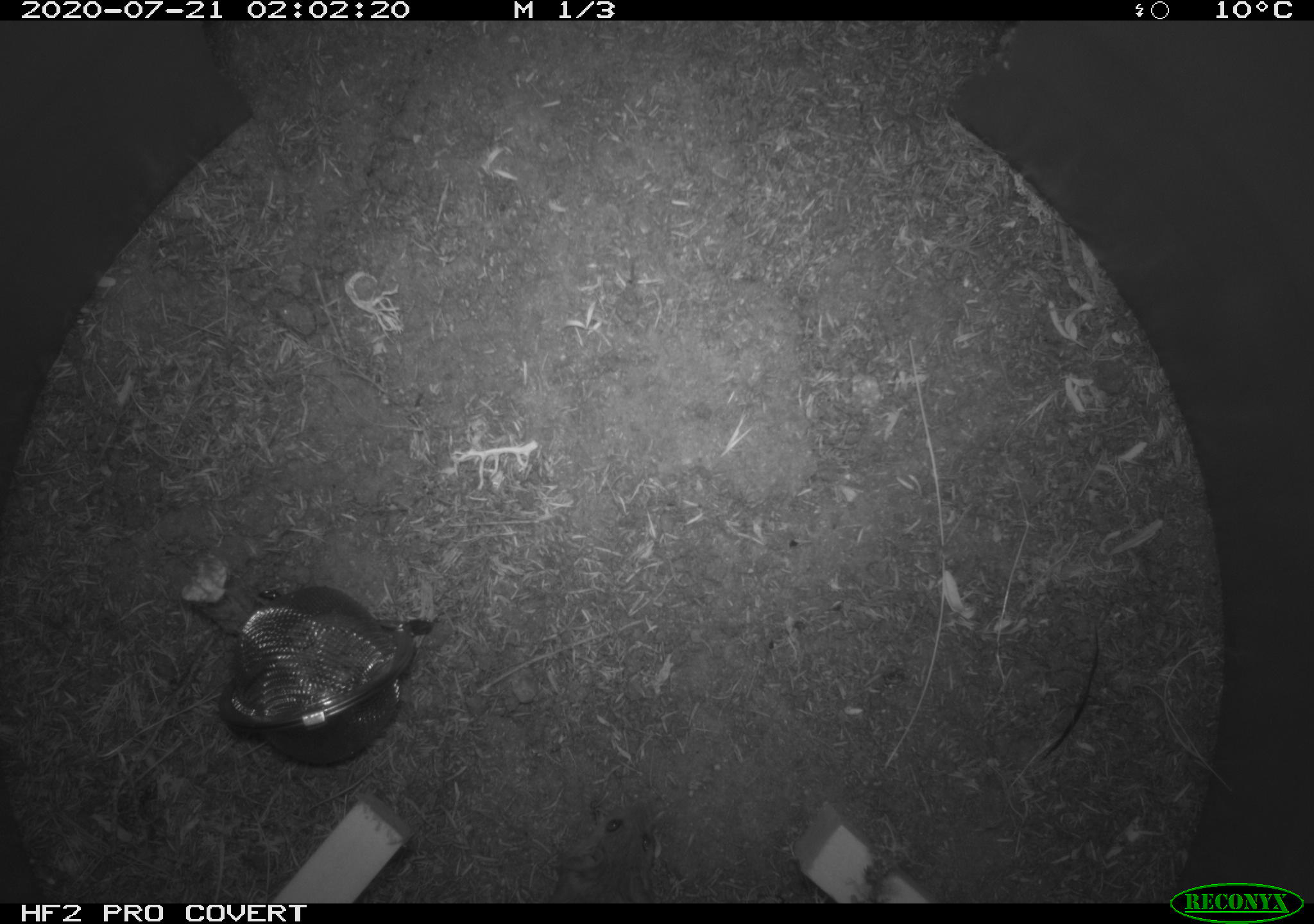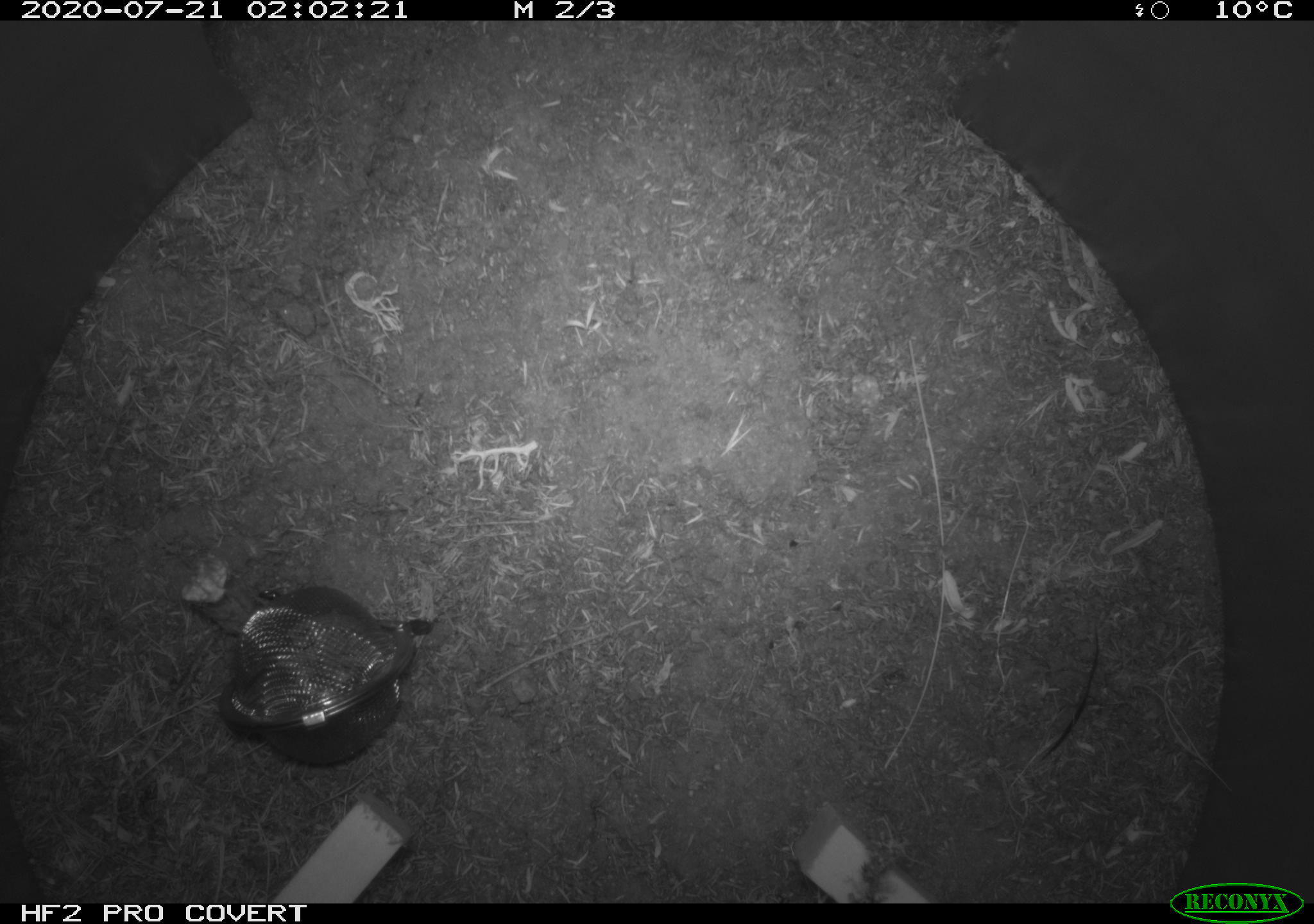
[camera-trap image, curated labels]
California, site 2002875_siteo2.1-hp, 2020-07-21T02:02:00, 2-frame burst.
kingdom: Animalia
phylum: Chordata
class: Mammalia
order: Rodentia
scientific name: Rodentia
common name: rodent